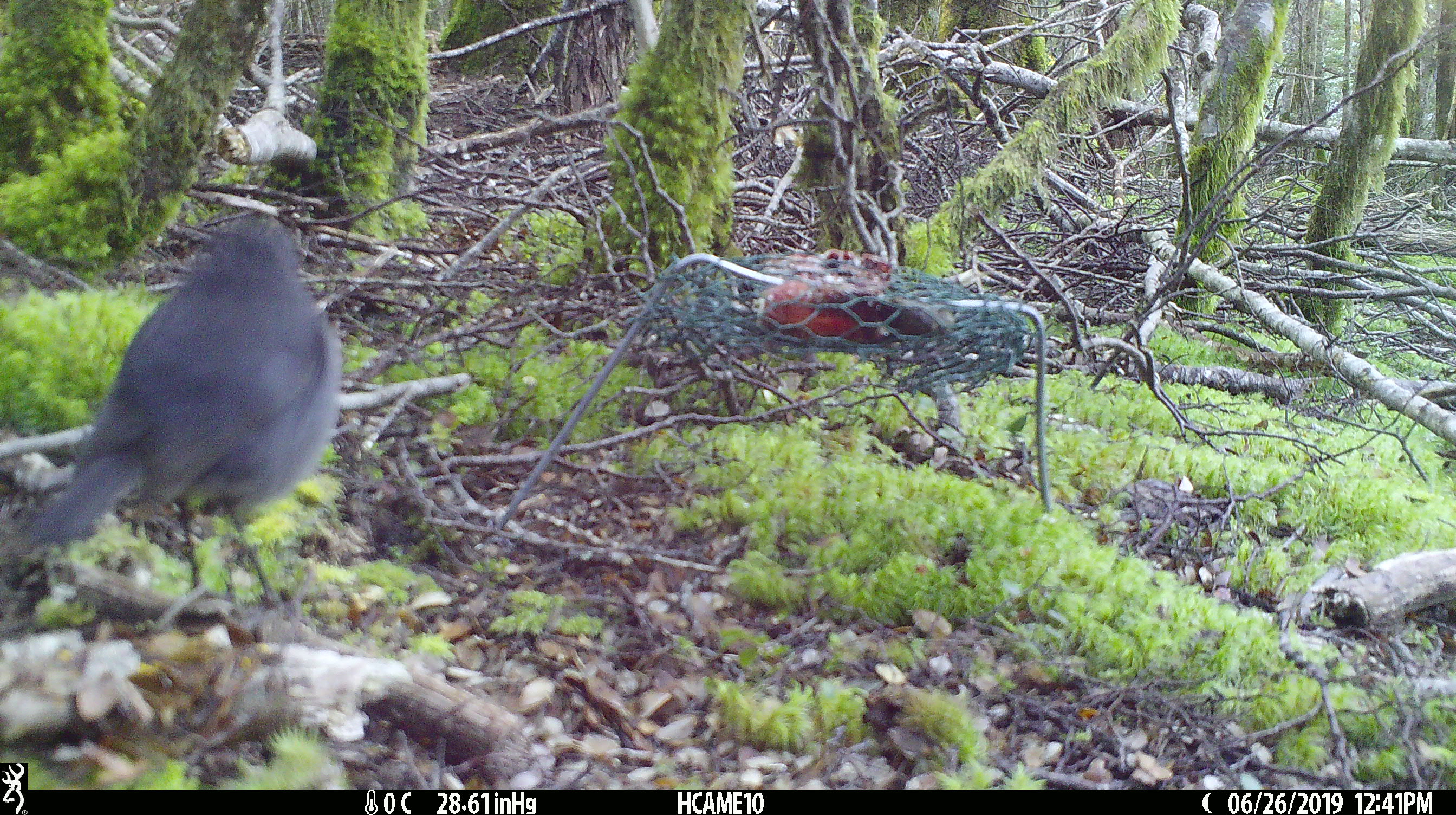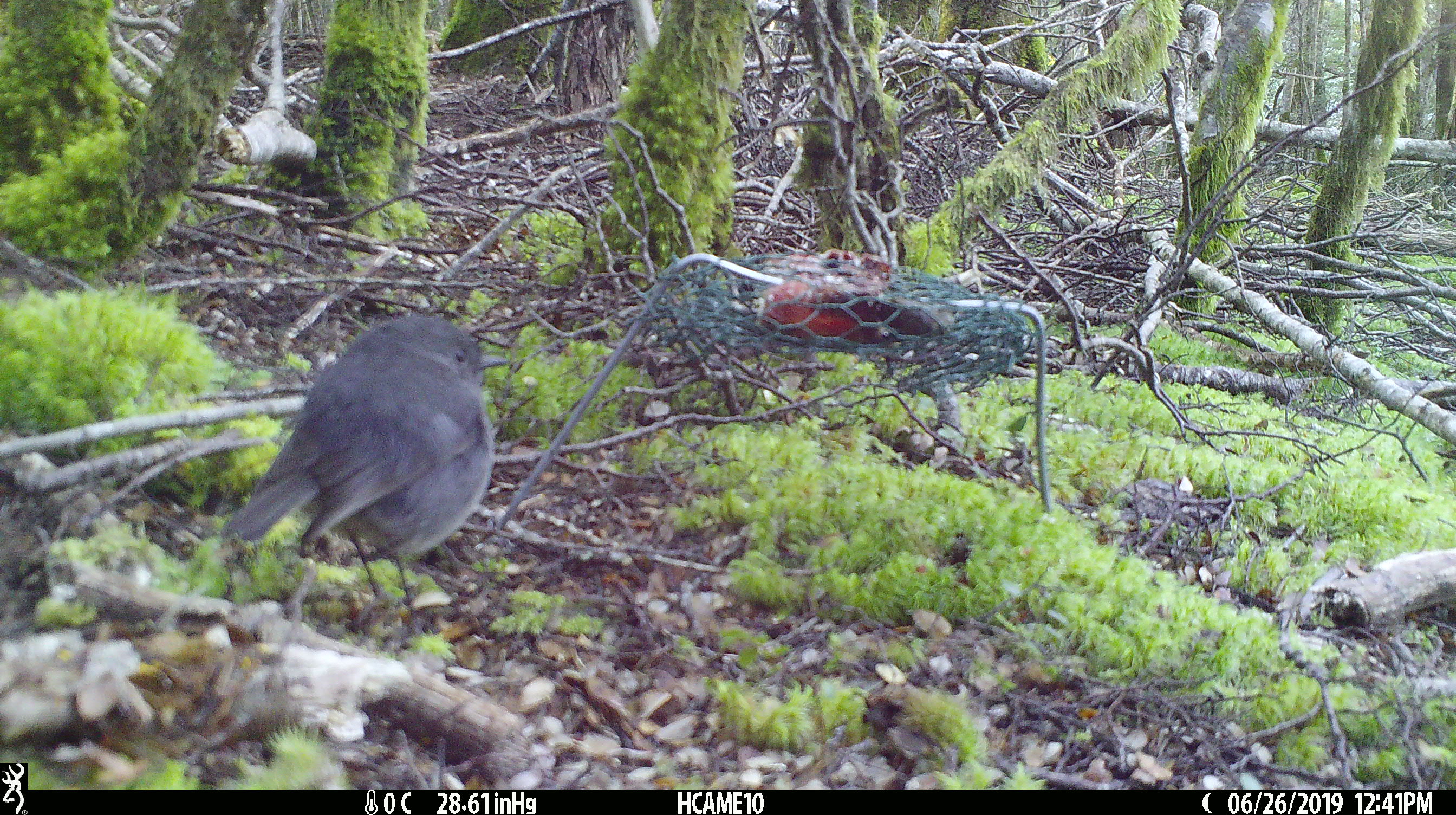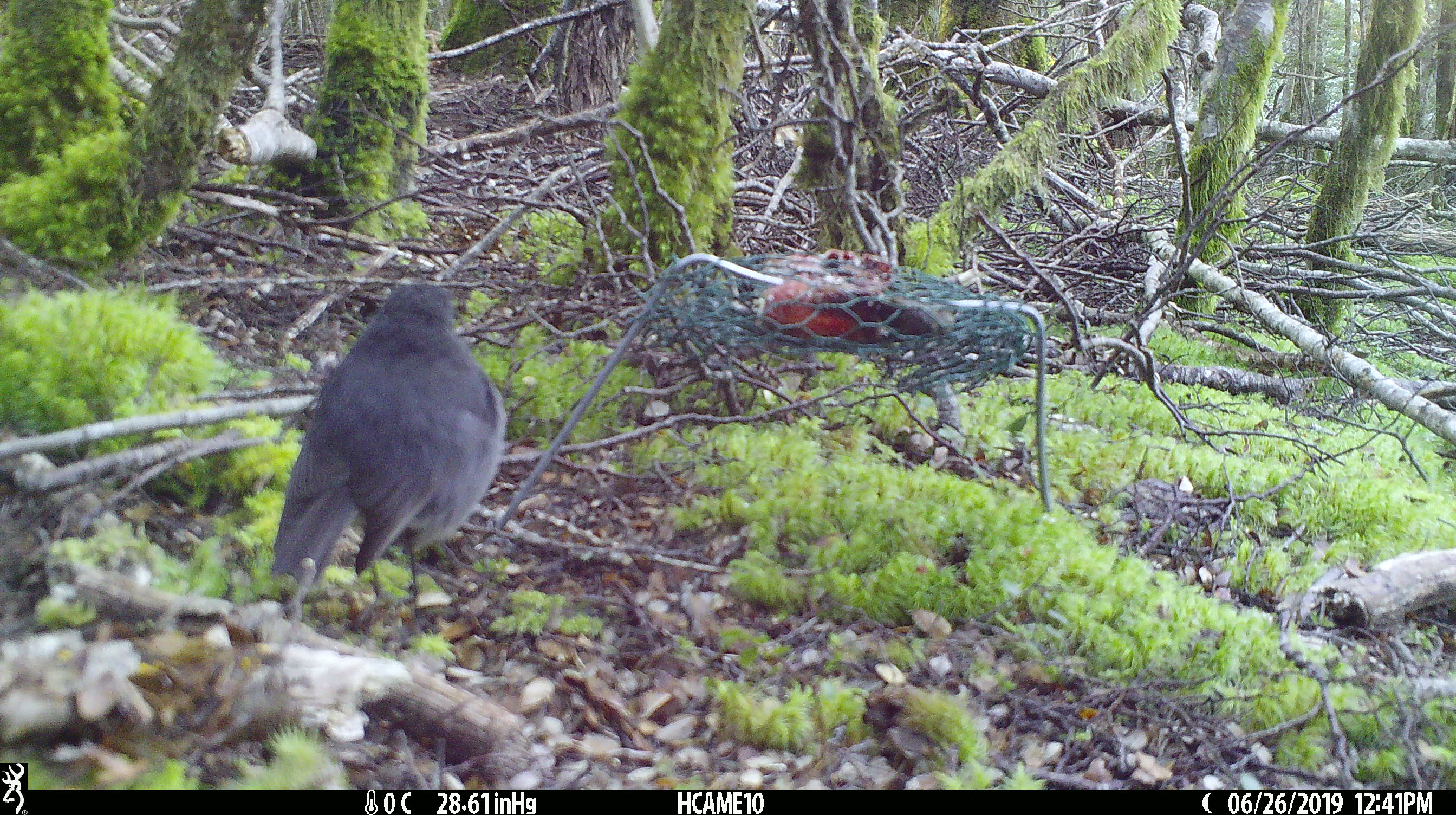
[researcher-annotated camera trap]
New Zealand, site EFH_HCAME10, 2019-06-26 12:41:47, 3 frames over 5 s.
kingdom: Animalia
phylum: Chordata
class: Aves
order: Passeriformes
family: Petroicidae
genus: Petroica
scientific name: Petroica australis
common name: new zealand robin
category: robin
Robin (new zealand robin) (Petroica australis).